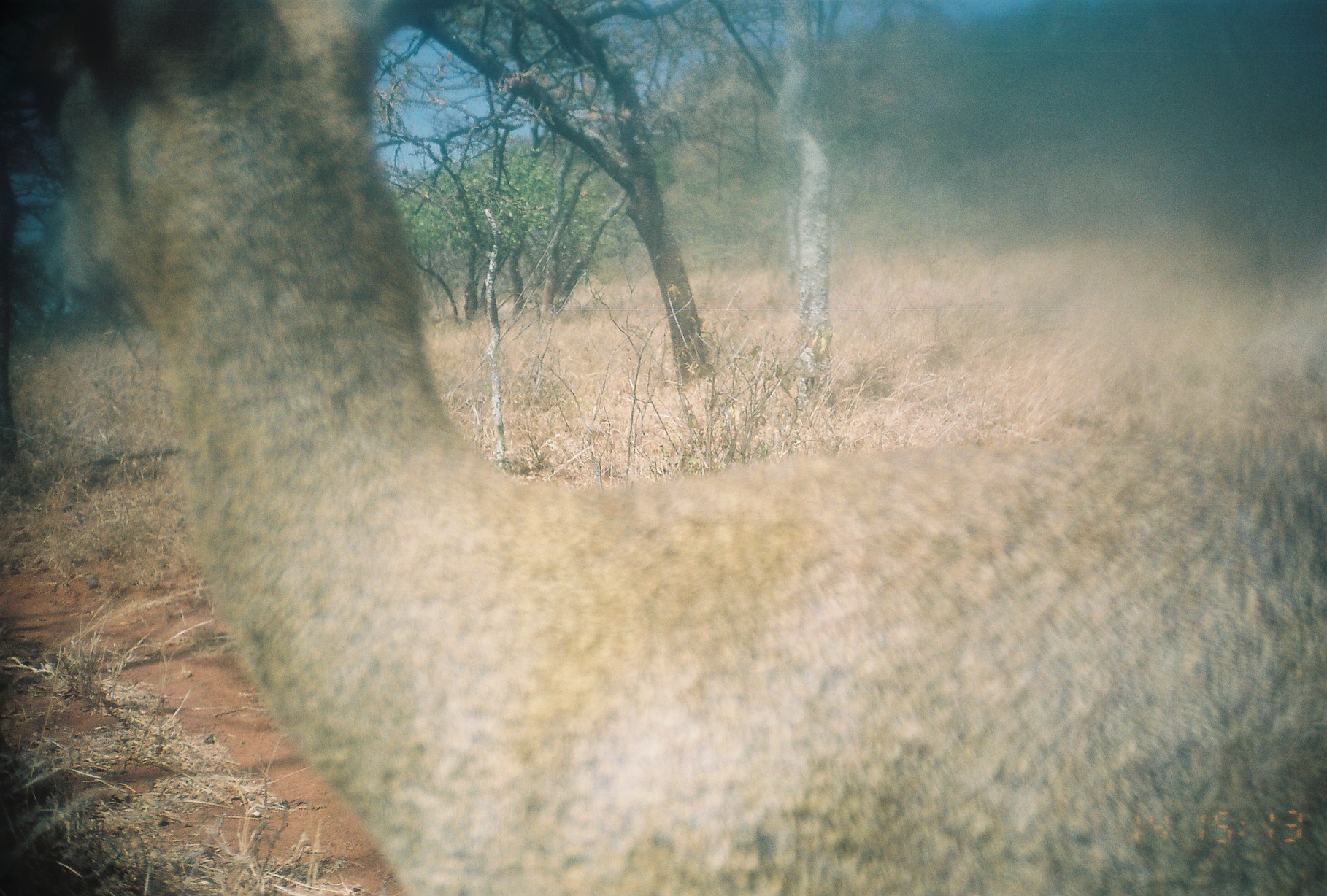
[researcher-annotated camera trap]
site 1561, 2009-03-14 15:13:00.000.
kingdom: Animalia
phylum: Chordata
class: Mammalia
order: Artiodactyla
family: Bovidae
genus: Madoqua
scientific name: Madoqua guentheri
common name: günther's dik-dik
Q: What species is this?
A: Madoqua guentheri (günther's dik-dik).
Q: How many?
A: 1.